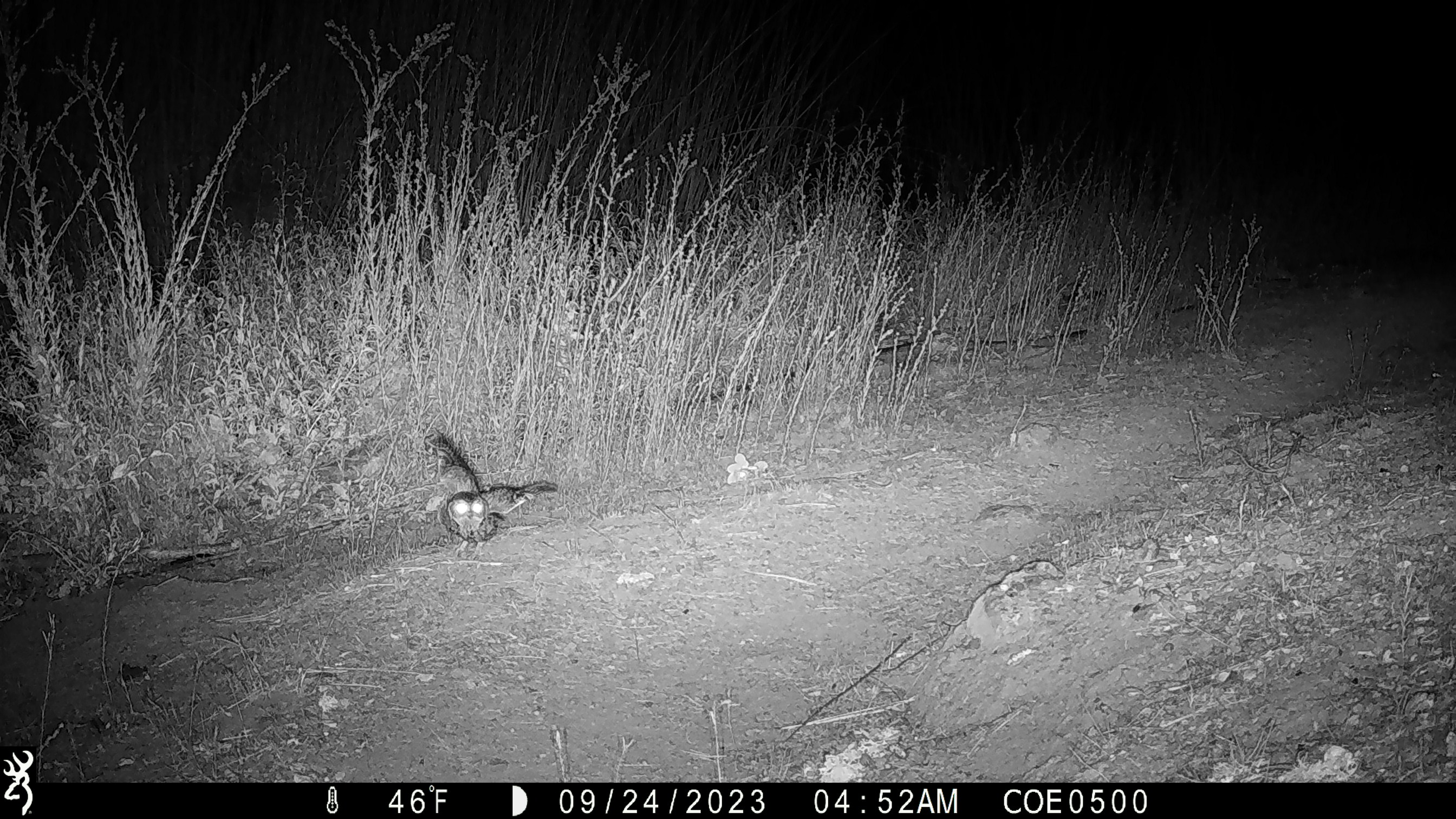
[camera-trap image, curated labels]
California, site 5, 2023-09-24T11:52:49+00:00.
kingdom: Animalia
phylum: Chordata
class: Aves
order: Strigiformes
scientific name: Strigiformes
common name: owl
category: unknown owl